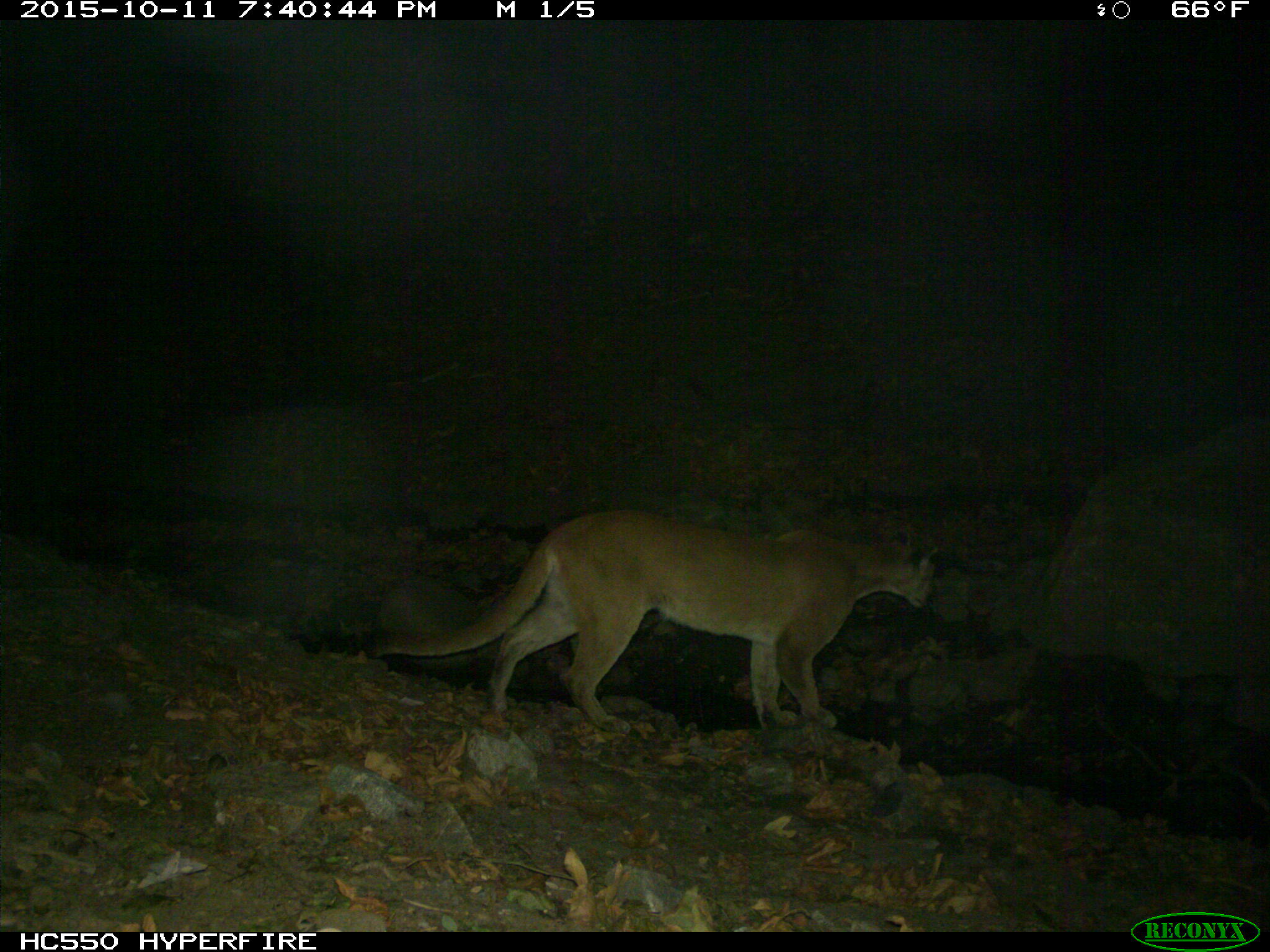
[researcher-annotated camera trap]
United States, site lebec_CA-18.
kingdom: Animalia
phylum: Chordata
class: Mammalia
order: Carnivora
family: Felidae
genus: Puma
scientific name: Puma concolor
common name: mountain lion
Puma concolor (mountain lion).